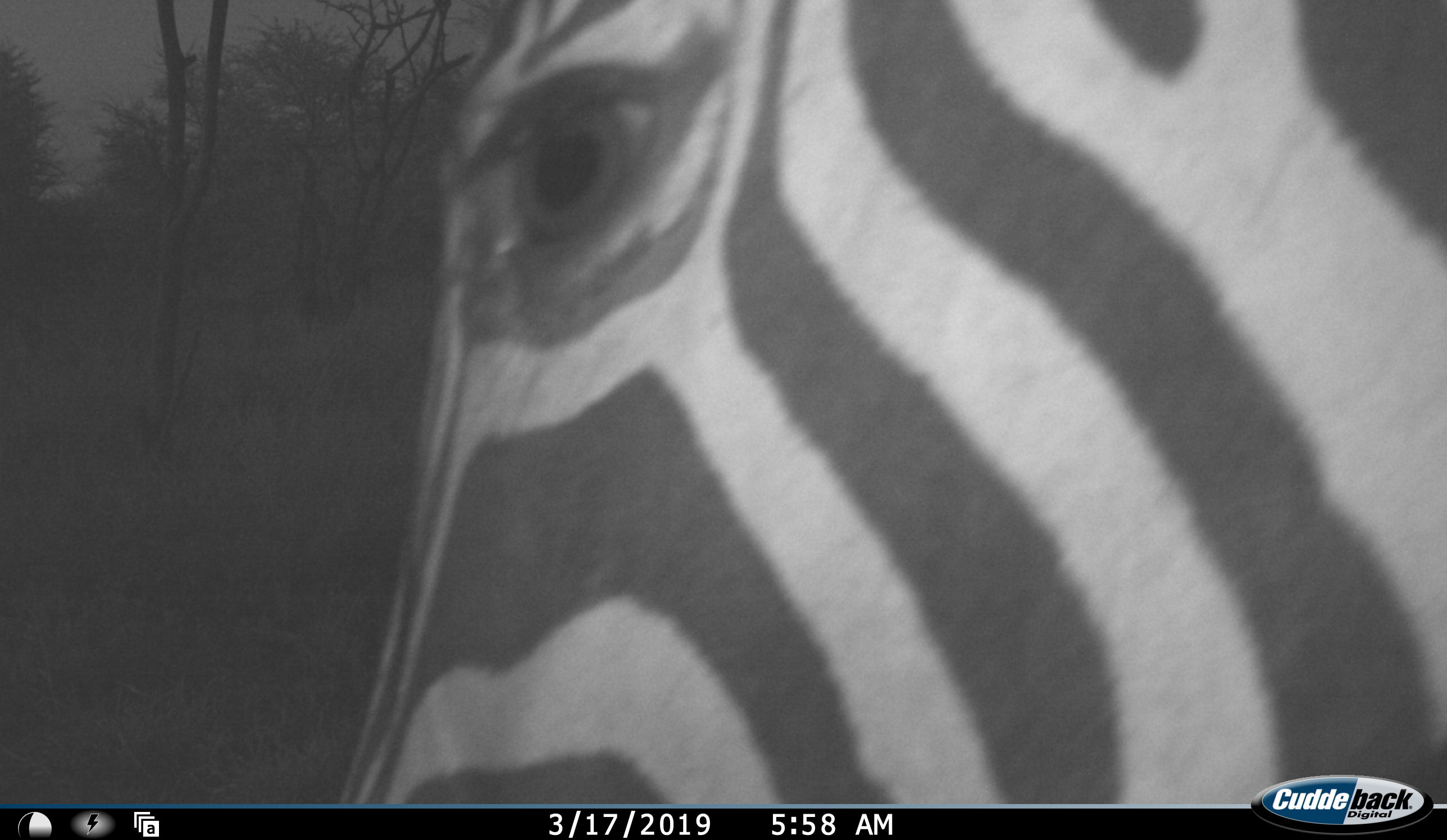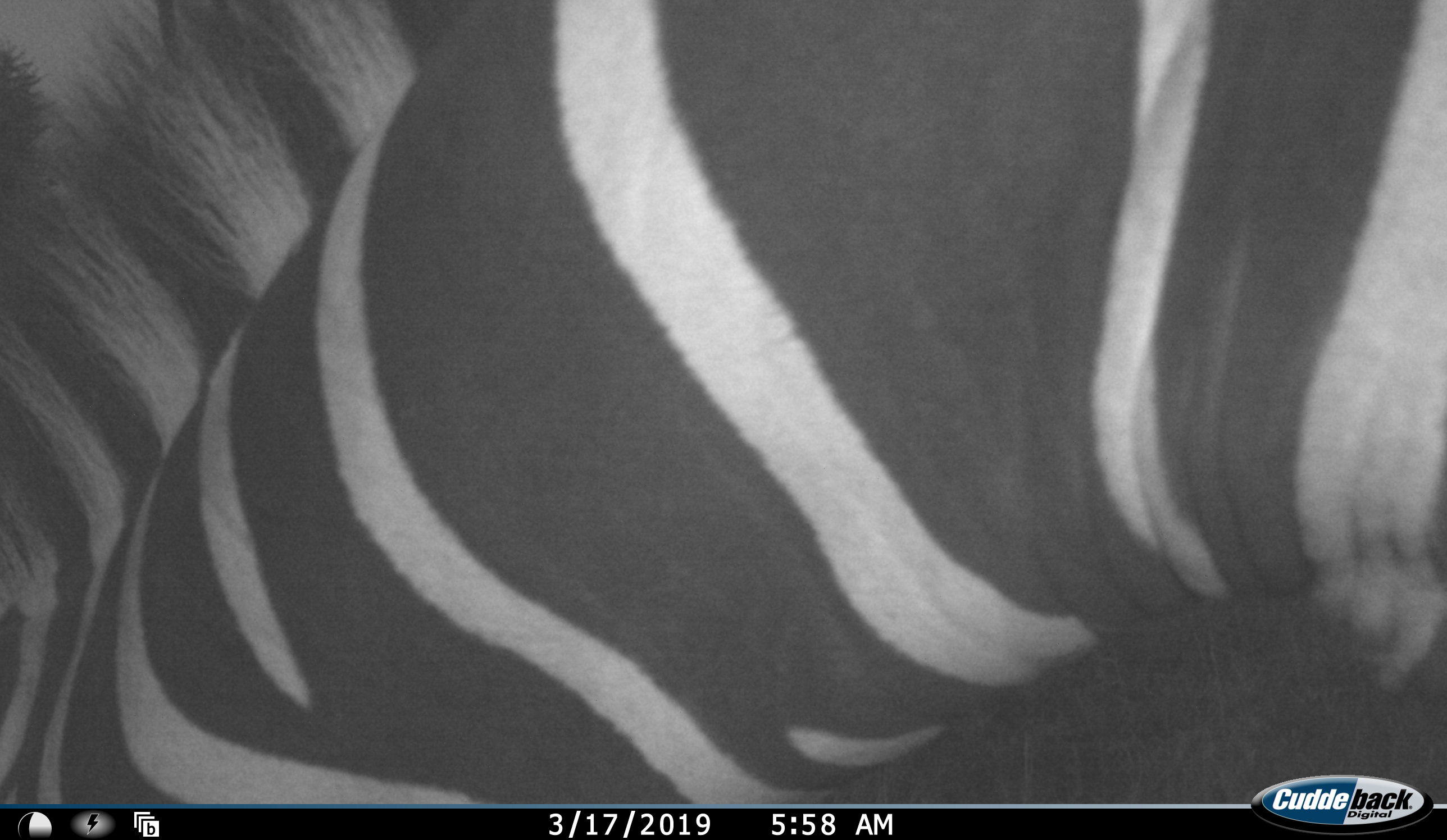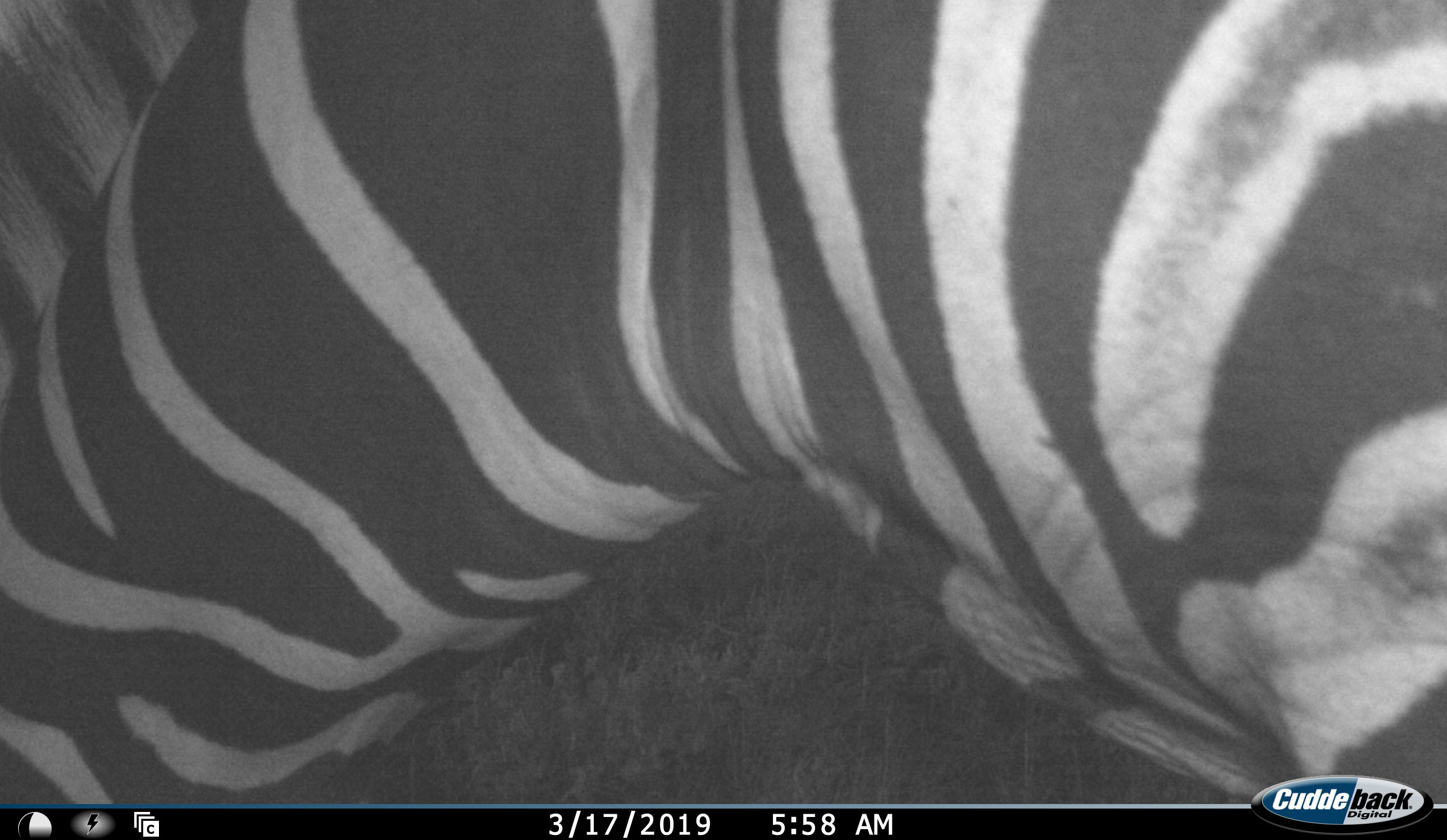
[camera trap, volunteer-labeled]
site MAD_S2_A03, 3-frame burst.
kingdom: Animalia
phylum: Chordata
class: Mammalia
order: Perissodactyla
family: Equidae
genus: Equus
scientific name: Equus quagga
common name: plains zebra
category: zebraplains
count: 1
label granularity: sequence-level